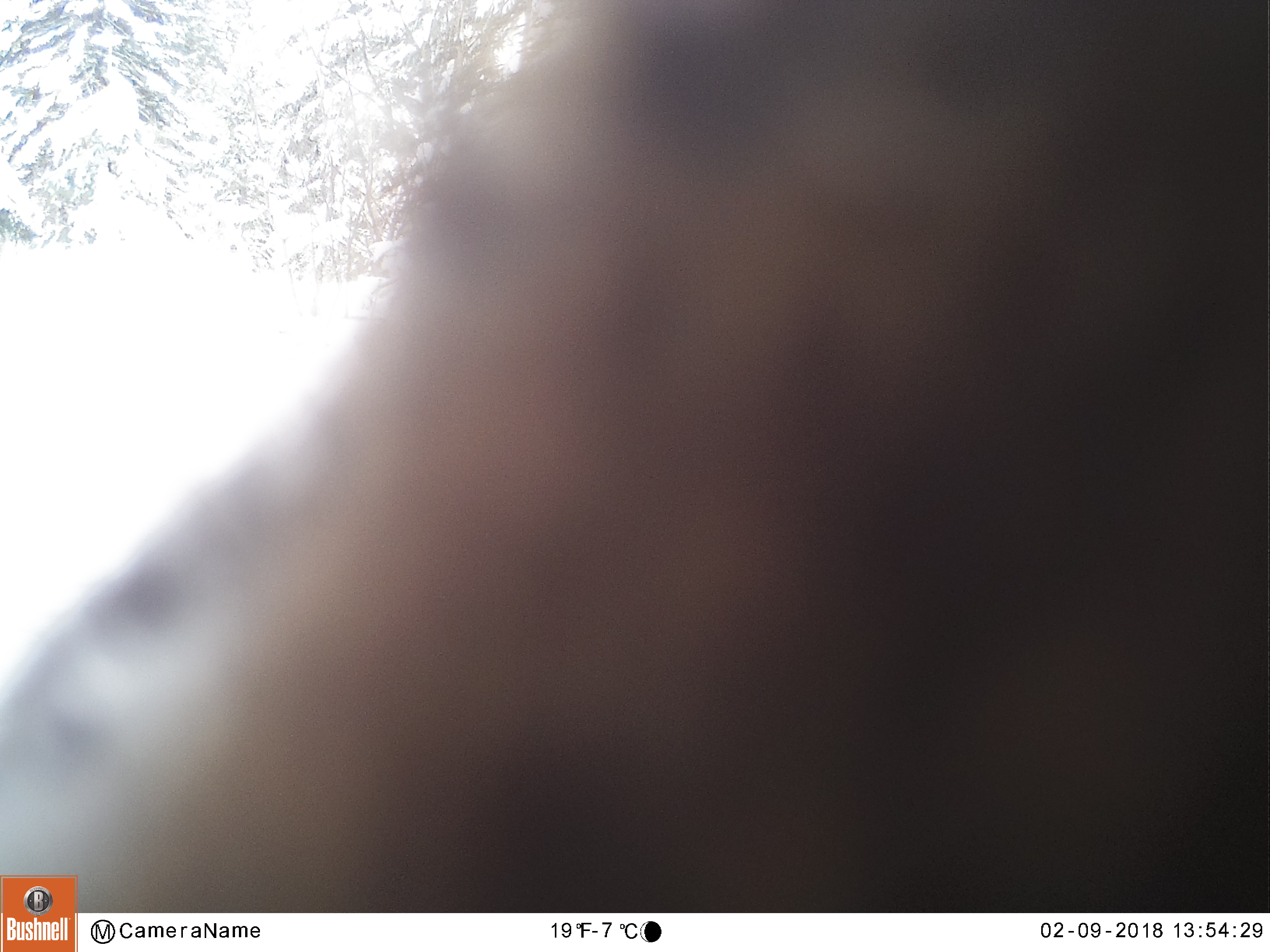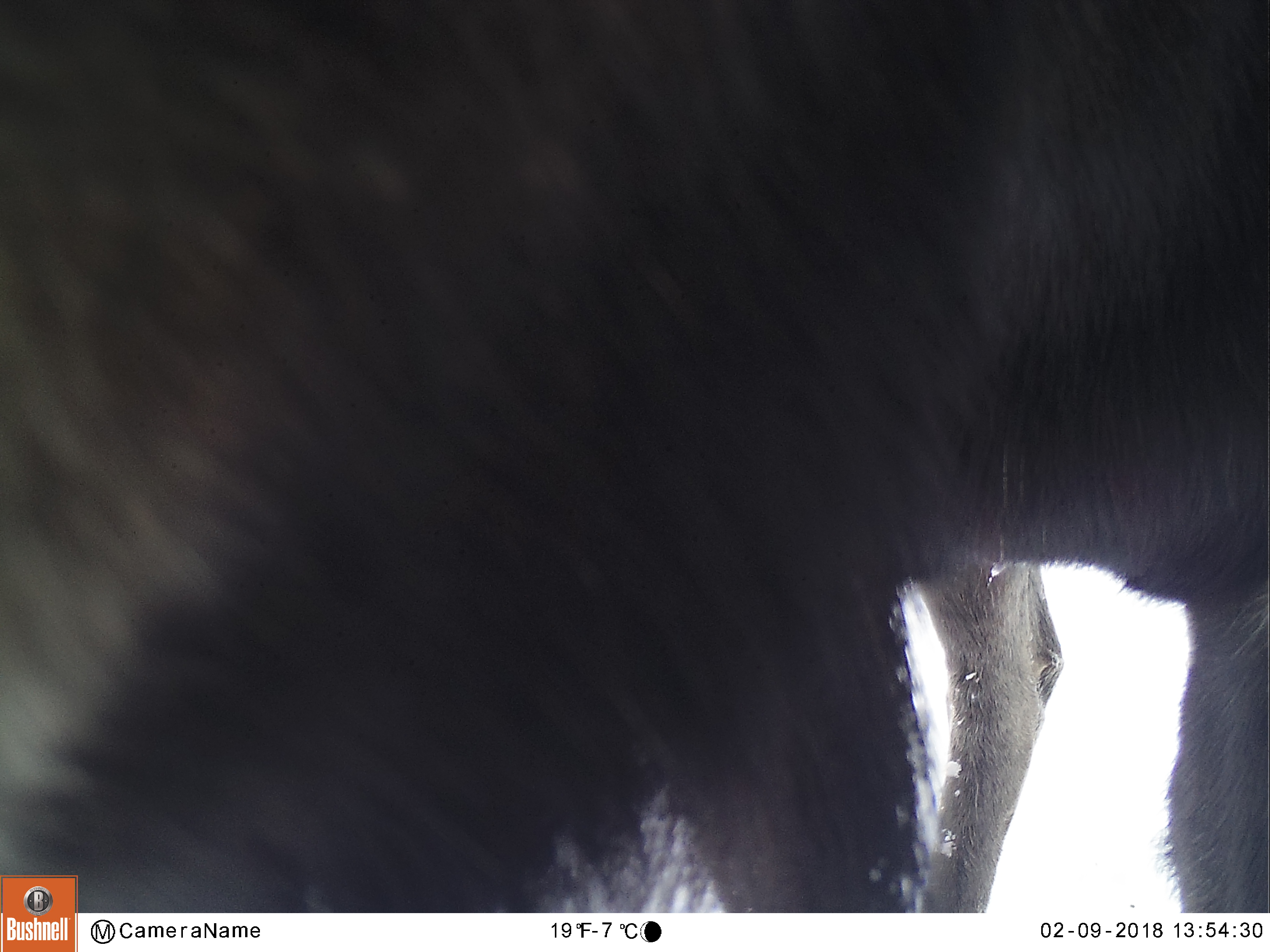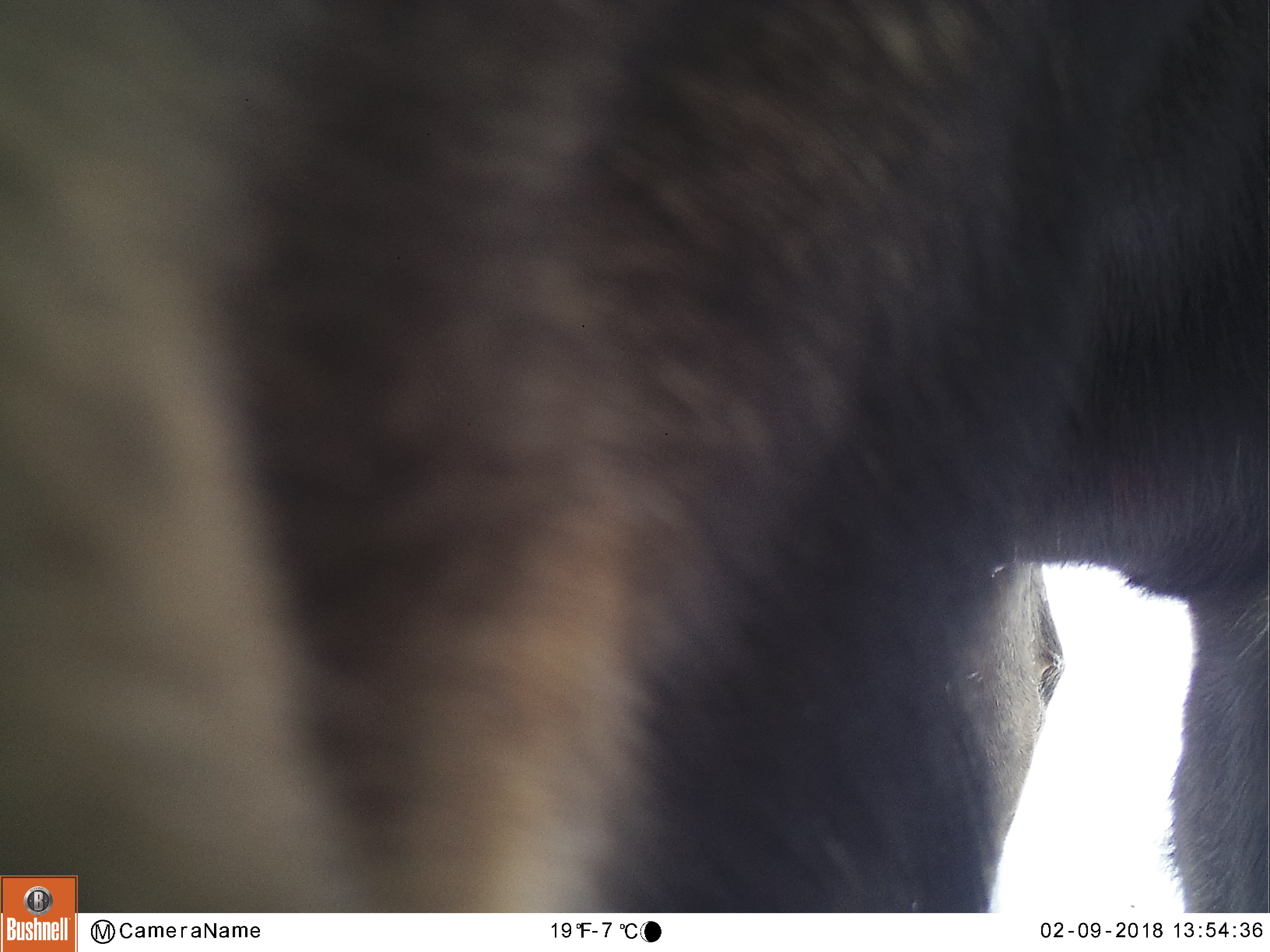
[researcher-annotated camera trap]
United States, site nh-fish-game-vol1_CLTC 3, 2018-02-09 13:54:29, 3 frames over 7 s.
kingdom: Animalia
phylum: Chordata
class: Mammalia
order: Artiodactyla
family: Cervidae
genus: Alces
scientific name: Alces alces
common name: moose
Moose (Alces alces).